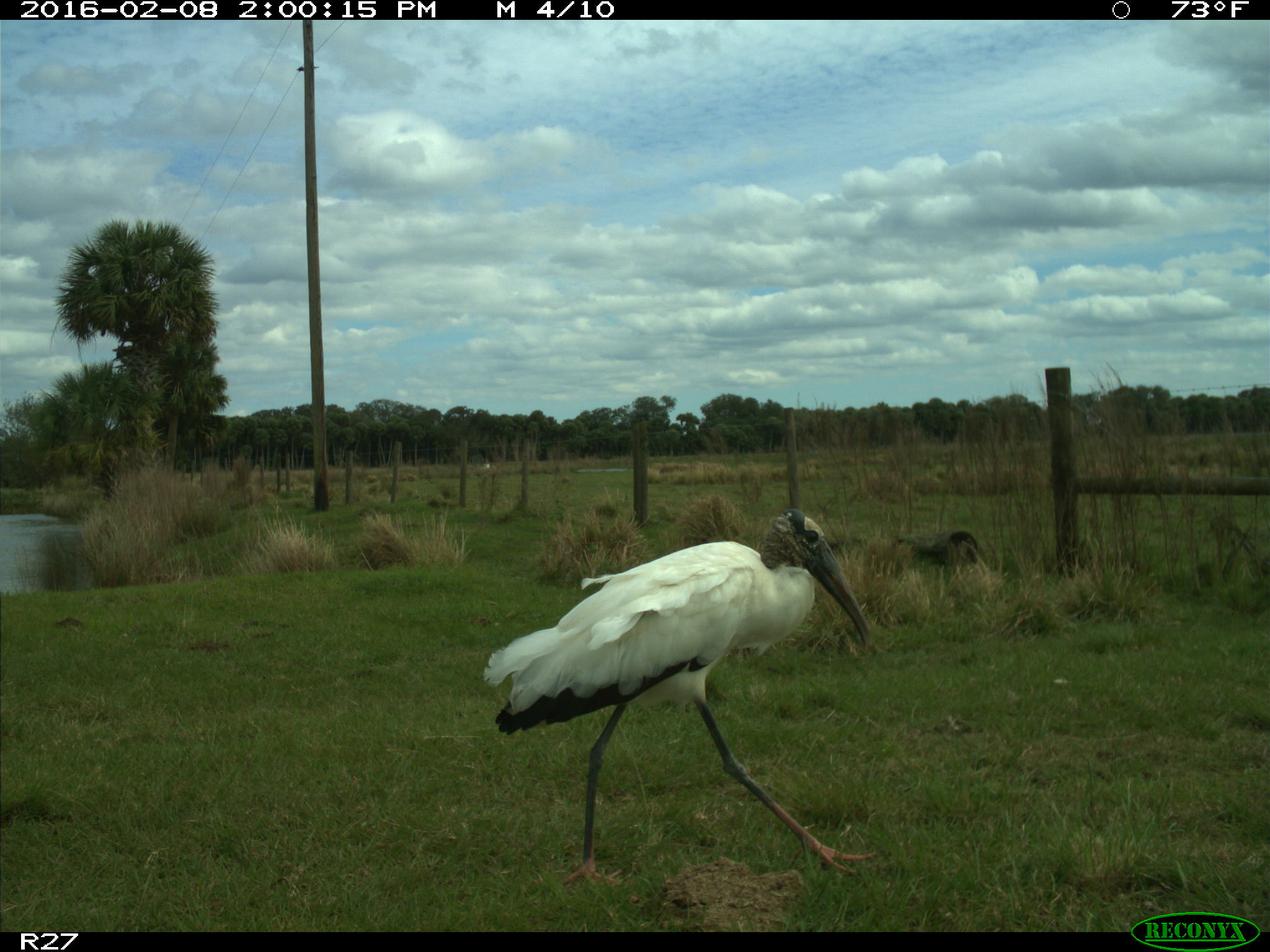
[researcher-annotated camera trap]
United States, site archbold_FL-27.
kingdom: Animalia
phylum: Chordata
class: Aves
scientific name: Aves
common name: birds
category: unidentified bird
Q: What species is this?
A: Unidentified bird (birds) (Aves).